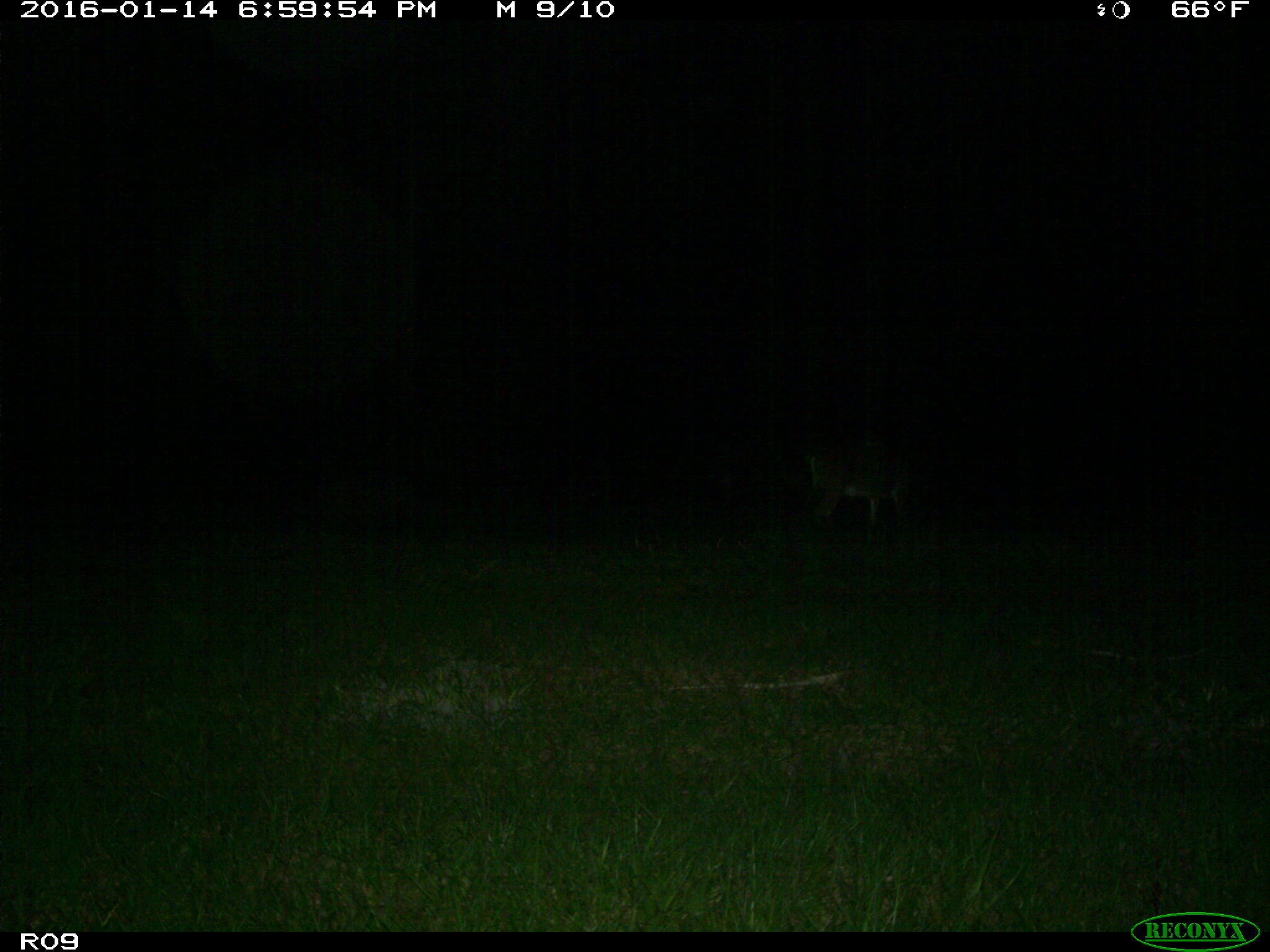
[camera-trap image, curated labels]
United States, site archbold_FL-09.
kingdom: Animalia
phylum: Chordata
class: Mammalia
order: Artiodactyla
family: Cervidae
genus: Odocoileus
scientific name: Odocoileus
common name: deer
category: unidentified deer